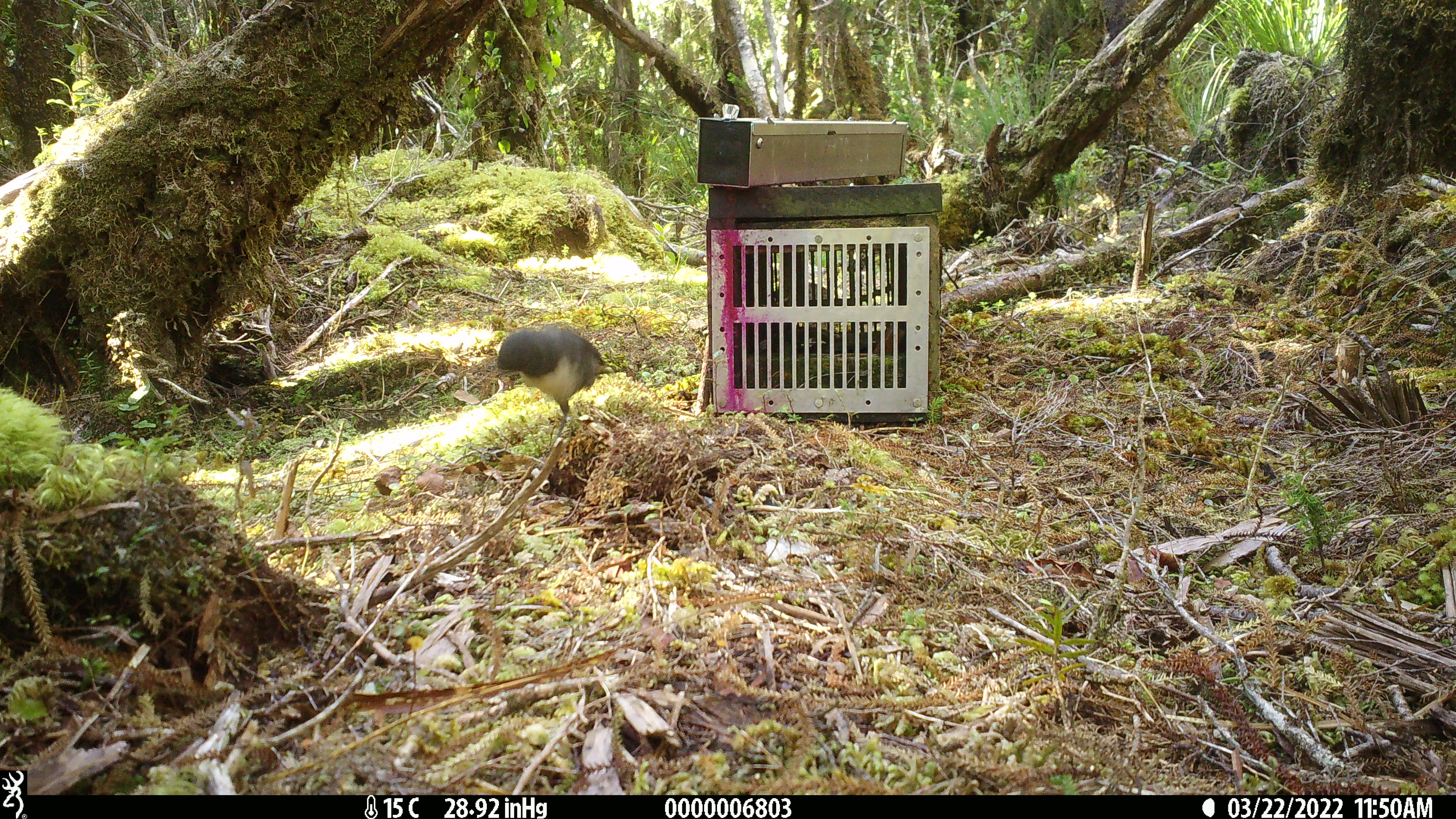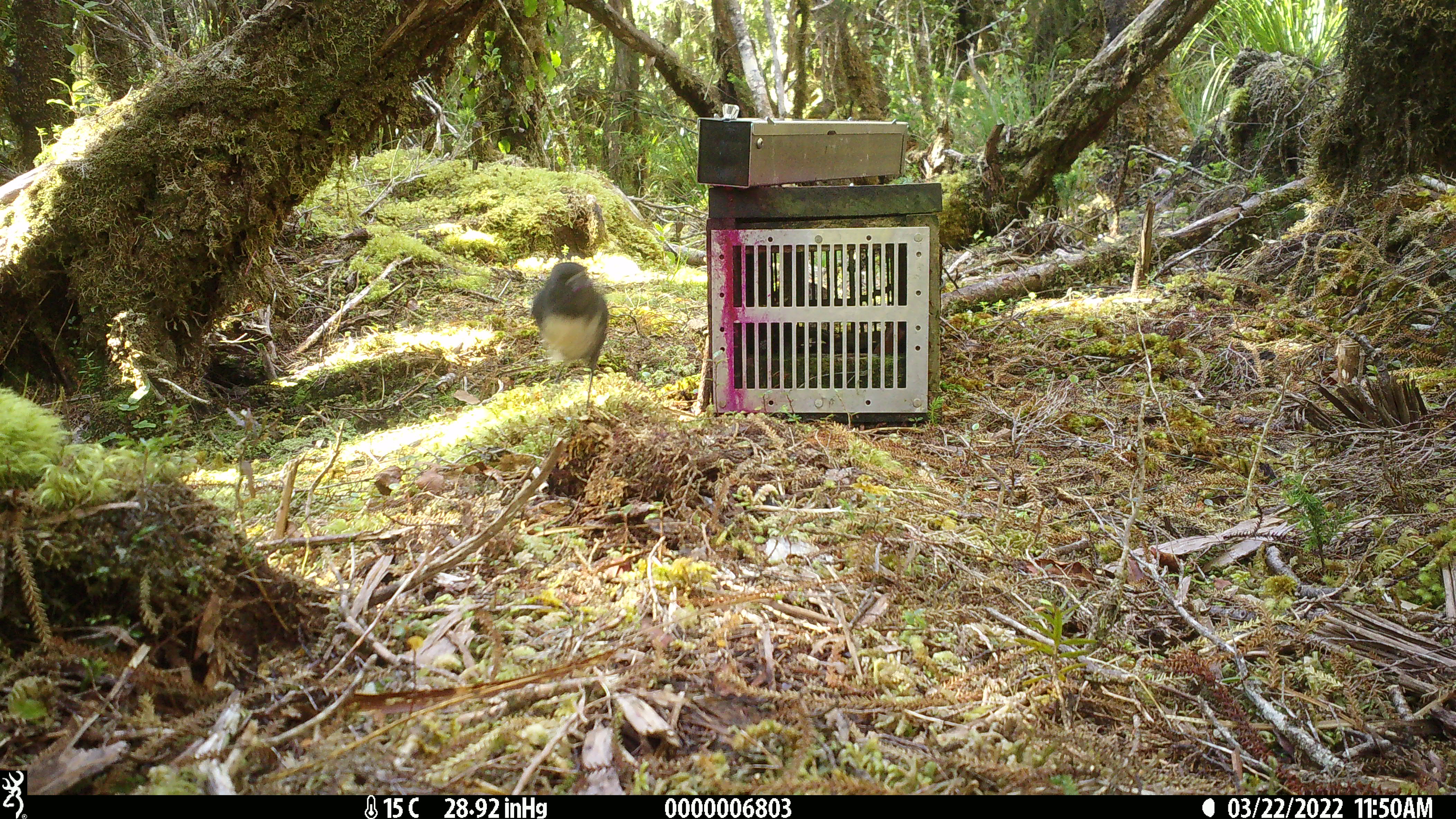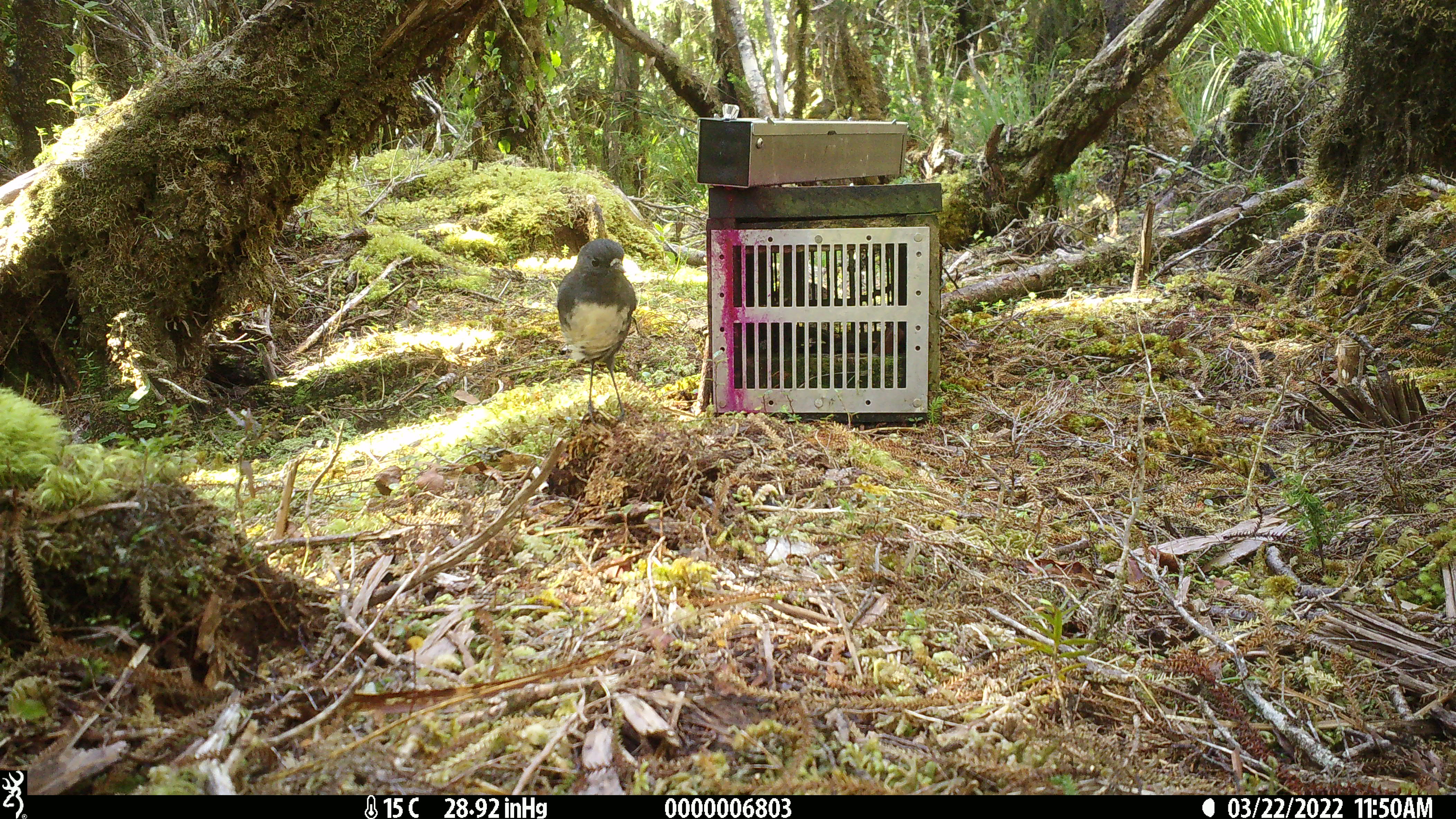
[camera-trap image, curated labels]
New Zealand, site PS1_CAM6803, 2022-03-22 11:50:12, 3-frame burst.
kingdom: Animalia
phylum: Chordata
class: Aves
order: Passeriformes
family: Petroicidae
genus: Petroica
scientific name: Petroica australis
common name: new zealand robin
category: robin